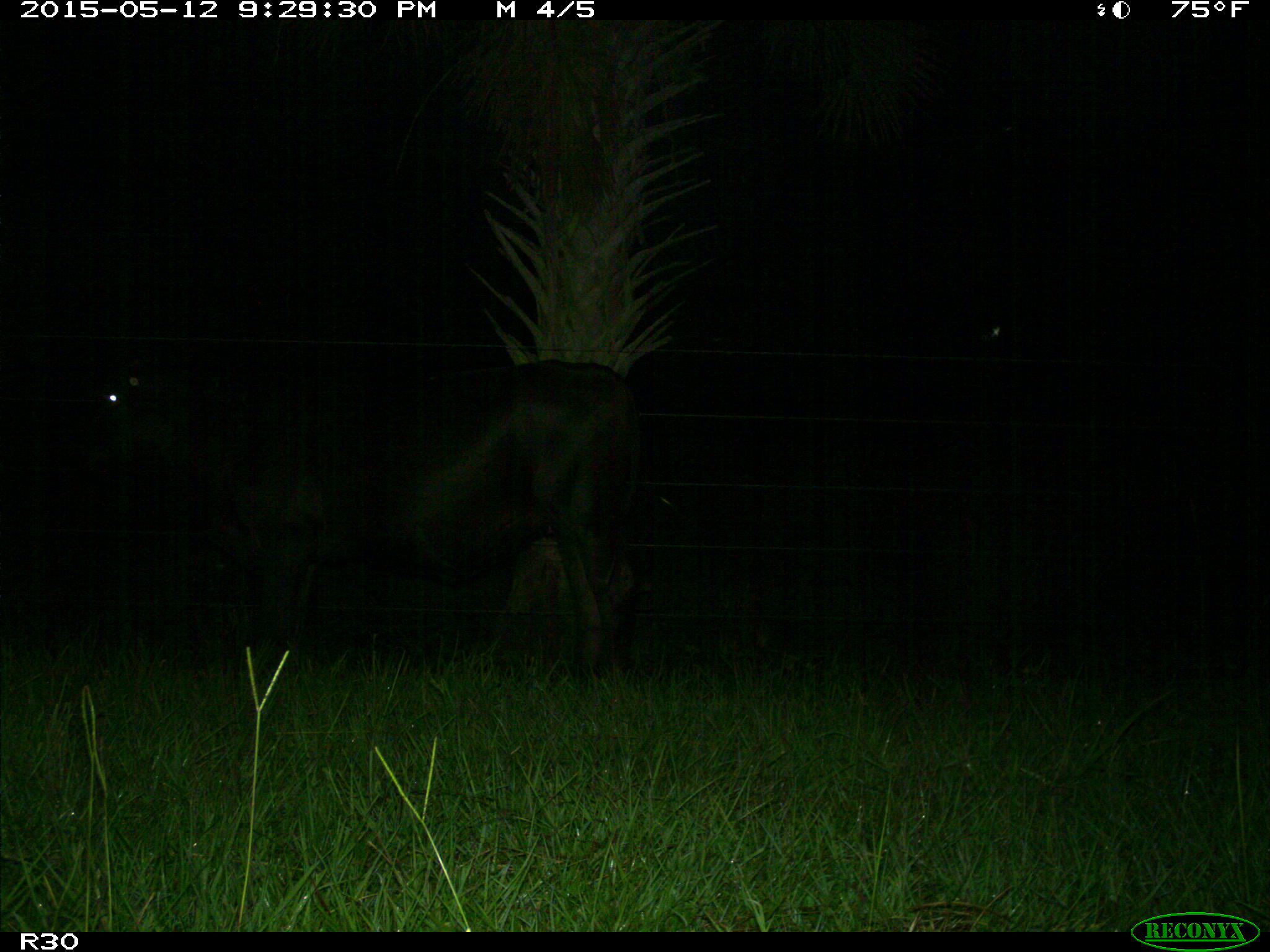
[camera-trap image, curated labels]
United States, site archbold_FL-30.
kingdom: Animalia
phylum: Chordata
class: Mammalia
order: Artiodactyla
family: Bovidae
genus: Bos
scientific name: Bos taurus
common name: domestic cow